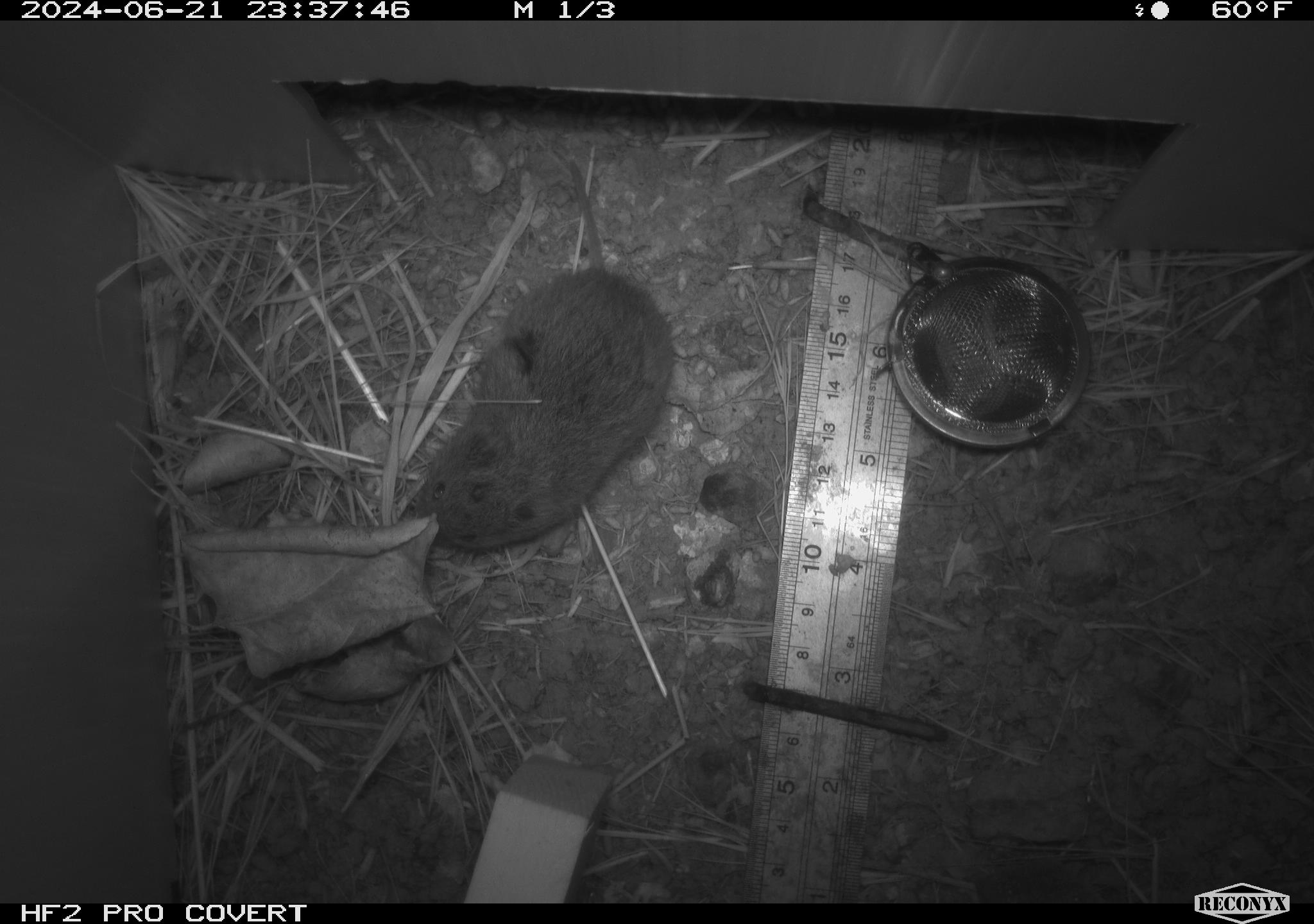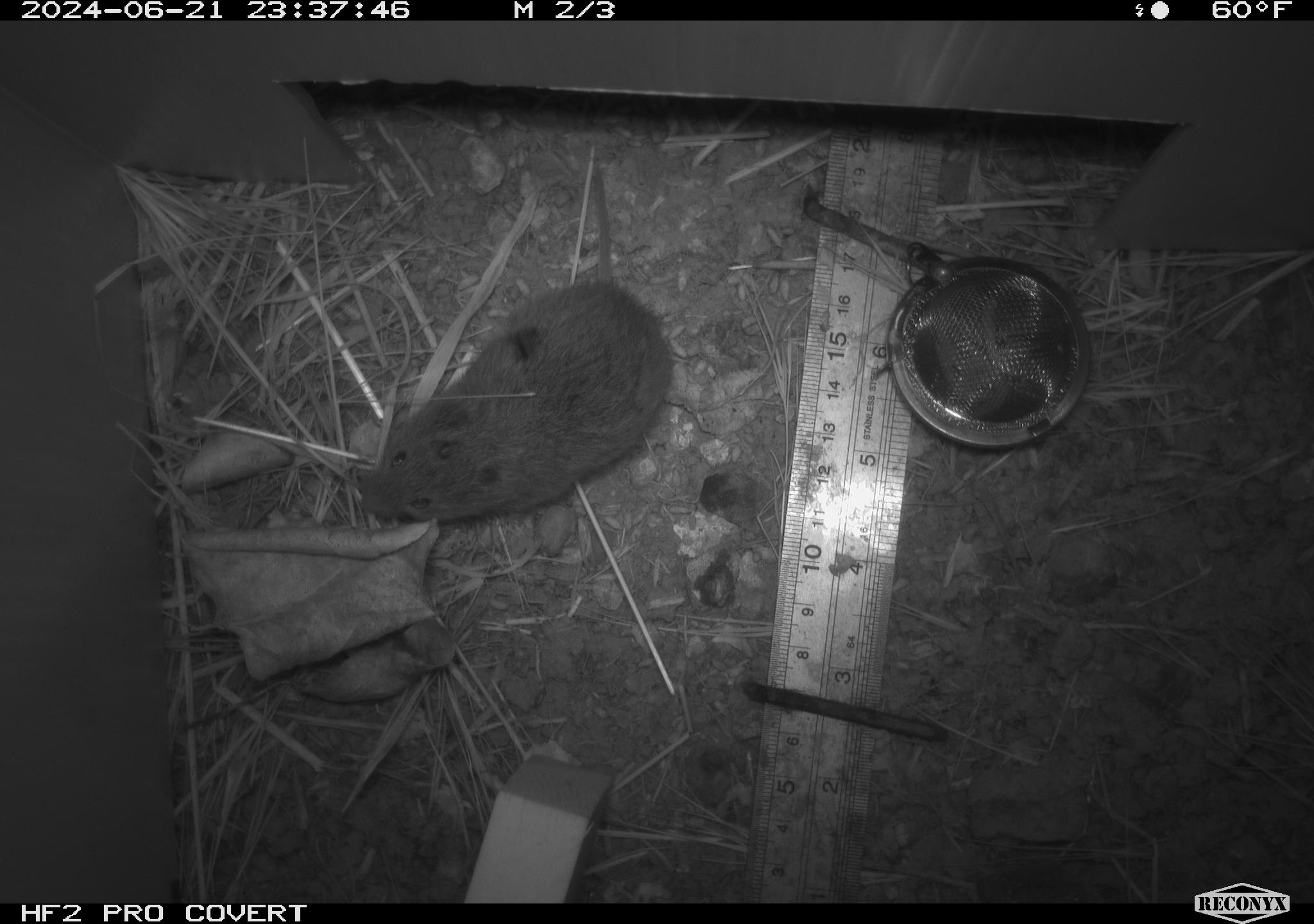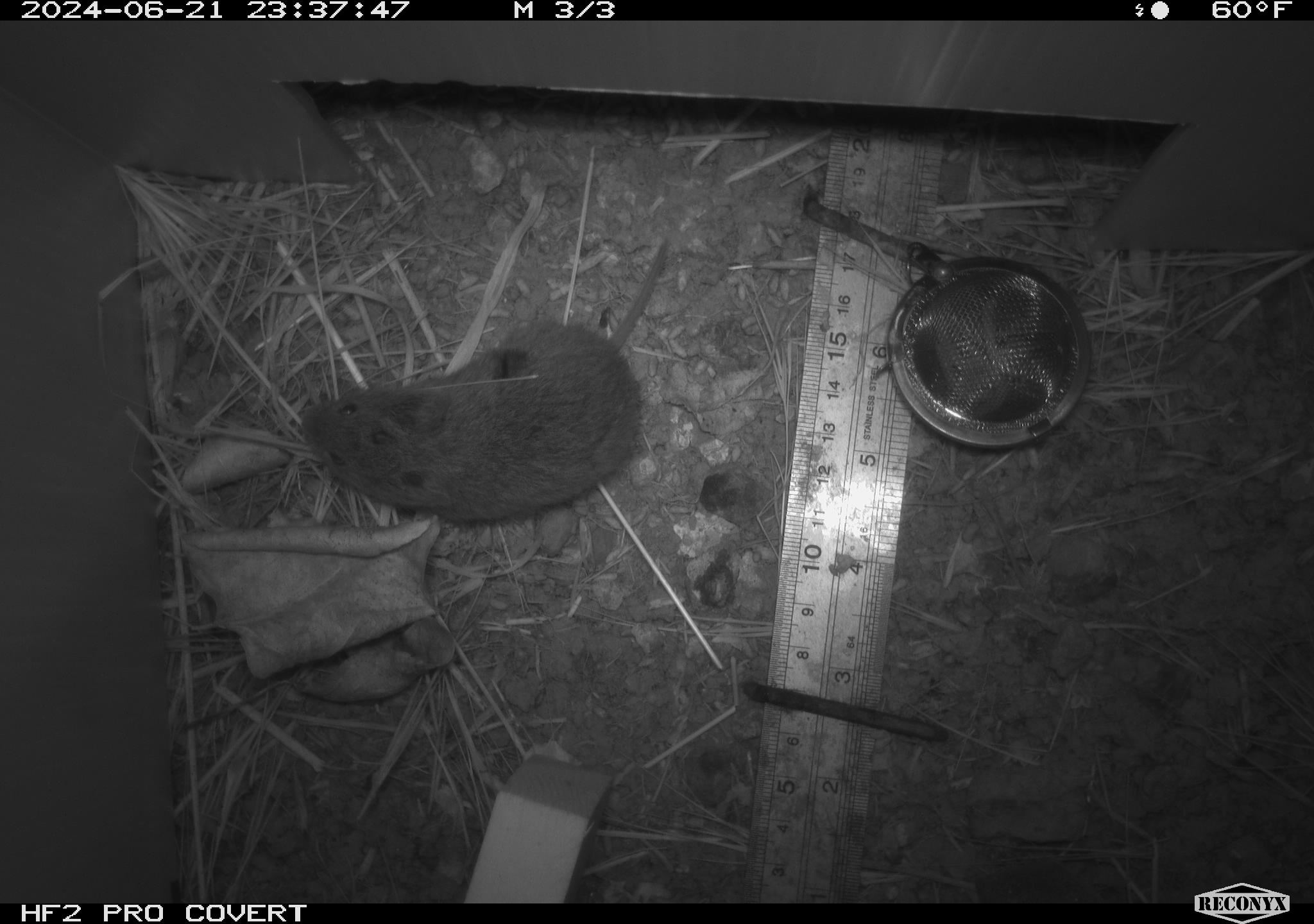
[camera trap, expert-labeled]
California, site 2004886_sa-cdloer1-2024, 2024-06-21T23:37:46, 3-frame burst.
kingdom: Animalia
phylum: Chordata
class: Mammalia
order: Rodentia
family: Cricetidae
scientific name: Arvicolinae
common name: voles, lemmings, and muskrats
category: arvicolinae subfamily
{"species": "arvicolinae subfamily (voles, lemmings, and muskrats) (Arvicolinae)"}